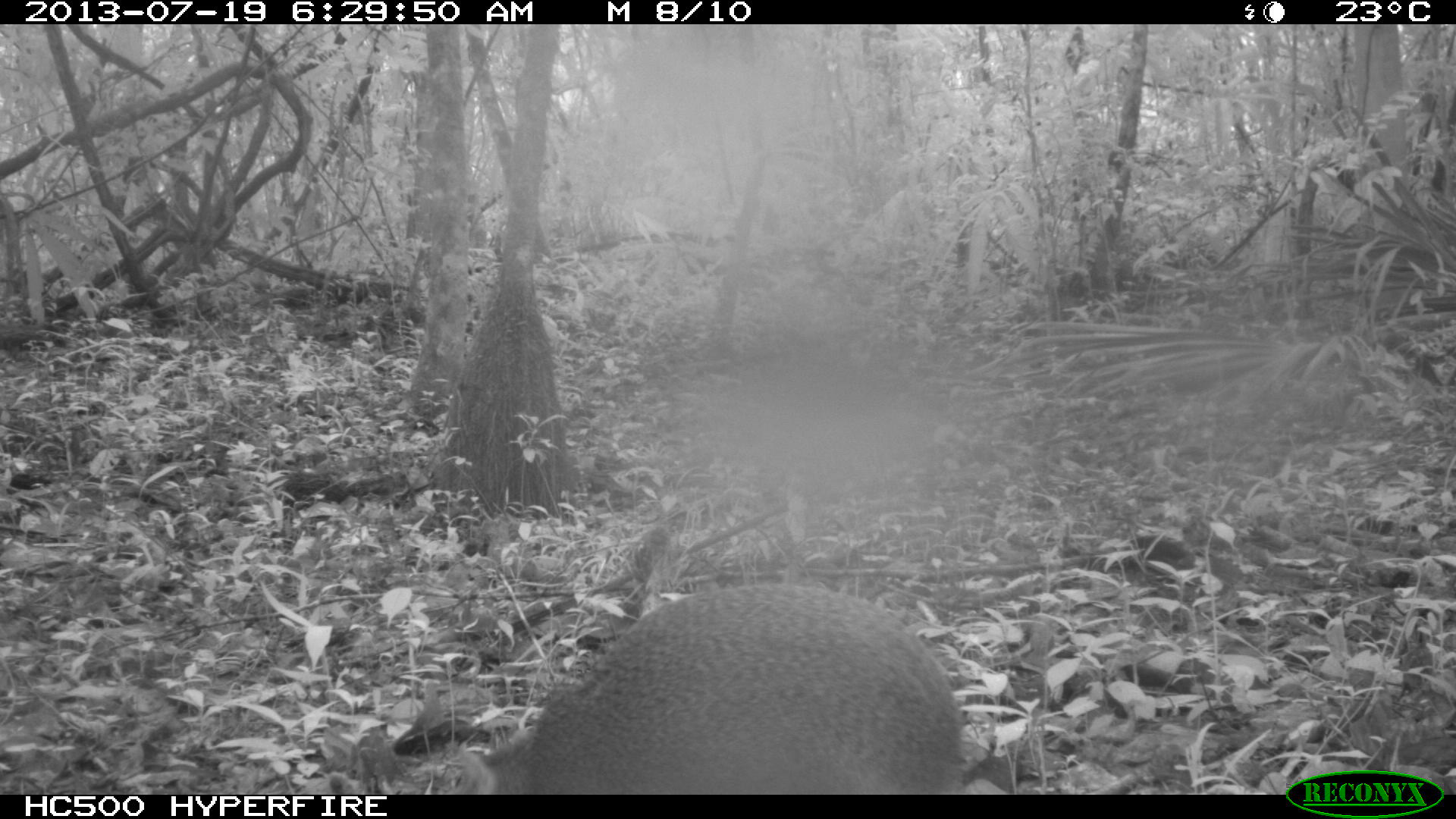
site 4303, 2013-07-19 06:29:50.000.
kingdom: Animalia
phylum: Chordata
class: Mammalia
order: Rodentia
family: Dasyproctidae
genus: Dasyprocta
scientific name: Dasyprocta punctata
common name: central american agouti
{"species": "Dasyprocta punctata (central american agouti)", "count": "1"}